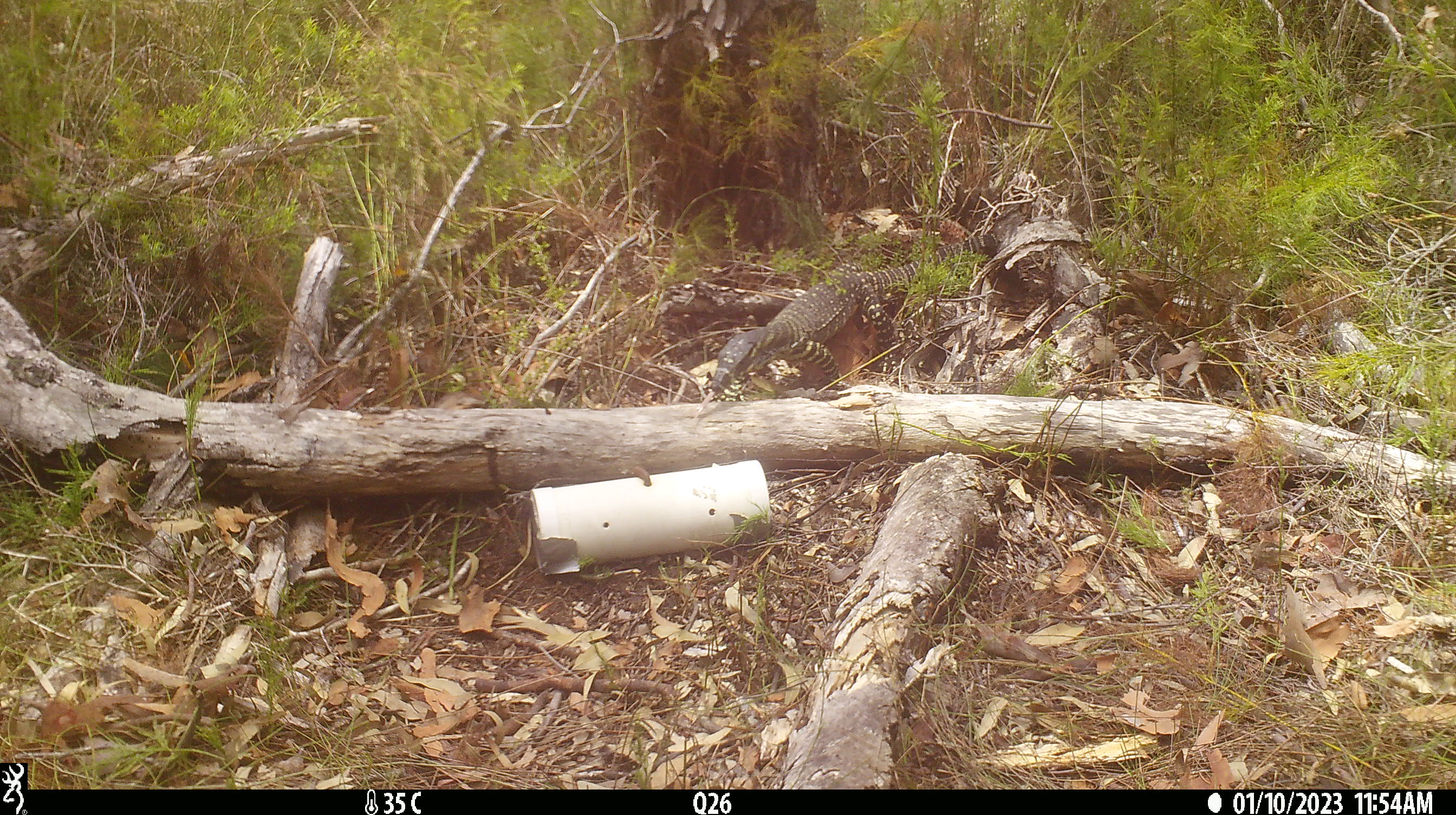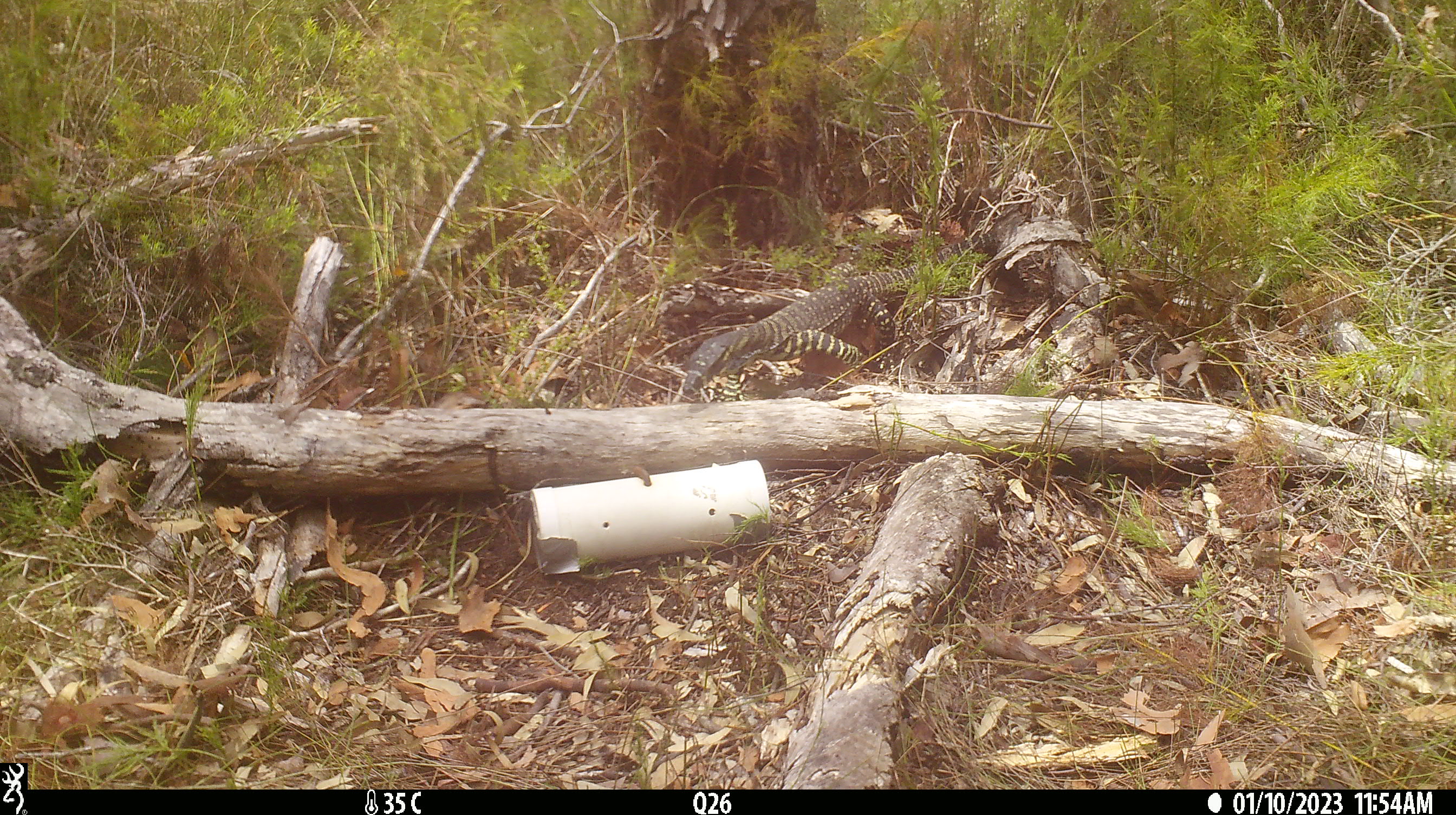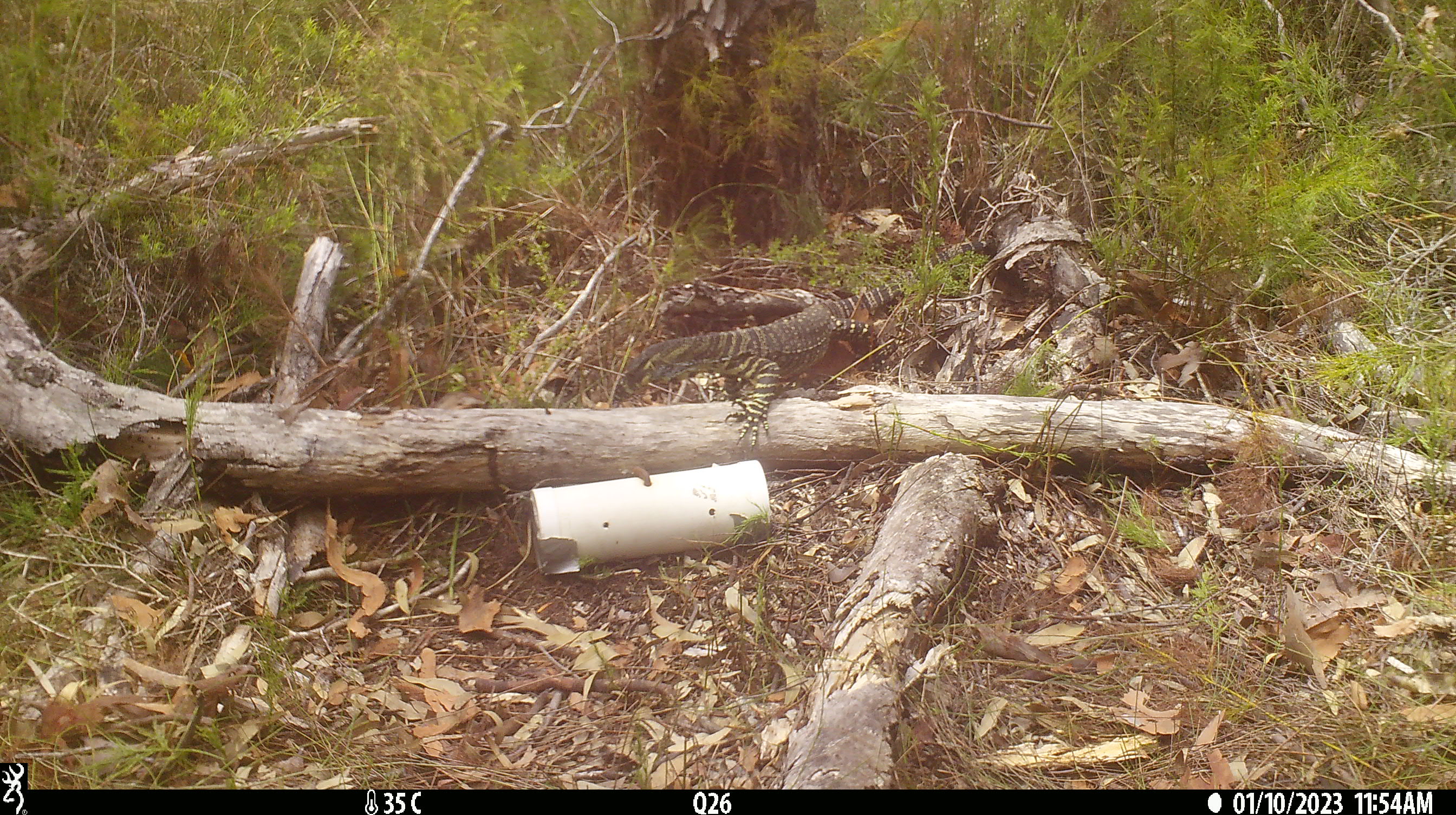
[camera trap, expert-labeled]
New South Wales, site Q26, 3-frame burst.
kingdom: Animalia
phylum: Chordata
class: Reptilia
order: Squamata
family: Varanidae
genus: Varanus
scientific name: Varanus varius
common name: lace monitor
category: goanna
Goanna (lace monitor) (Varanus varius).